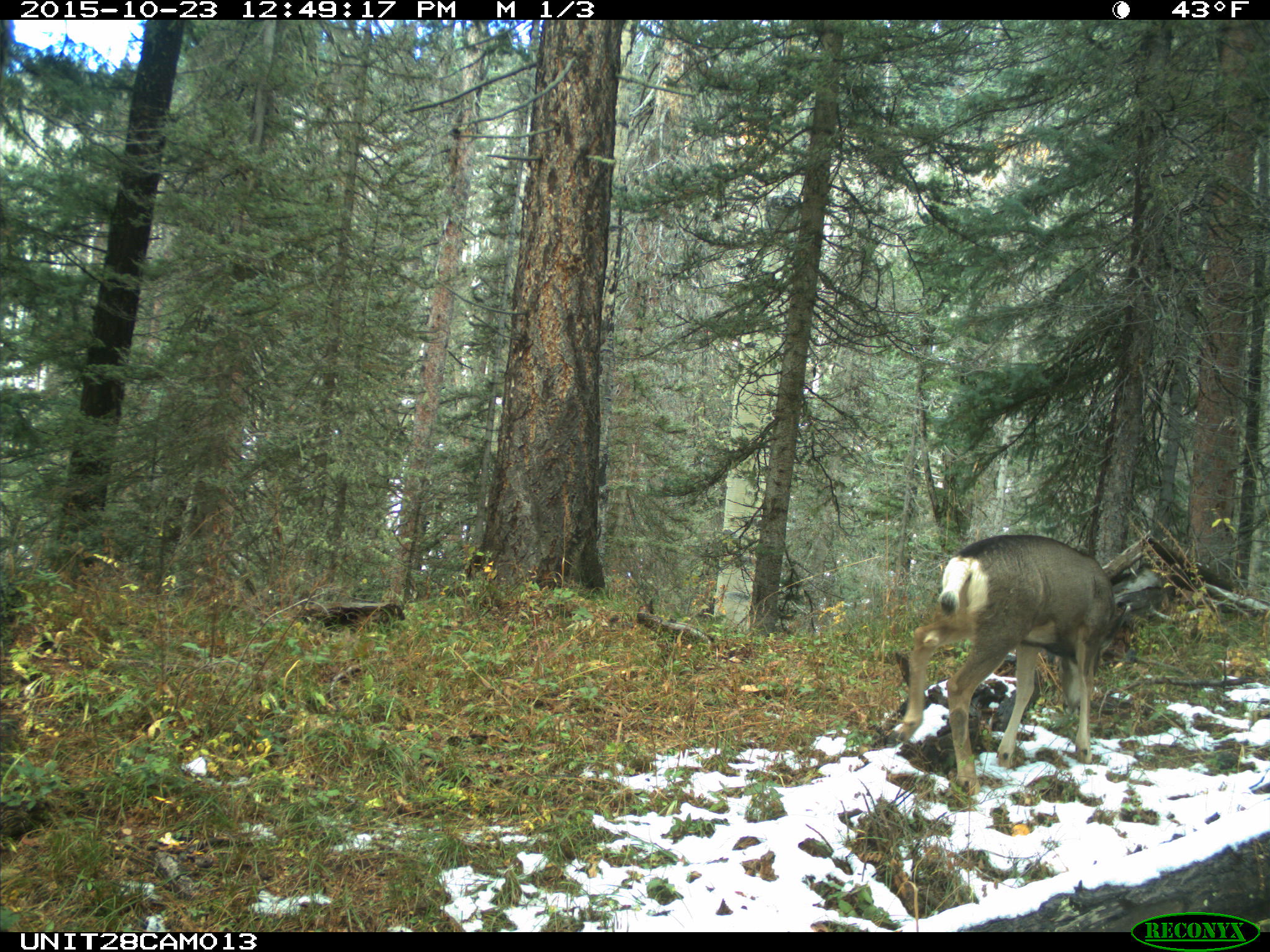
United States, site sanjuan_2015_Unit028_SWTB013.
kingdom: Animalia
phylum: Chordata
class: Mammalia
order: Artiodactyla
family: Cervidae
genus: Odocoileus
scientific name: Odocoileus hemionus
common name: mule deer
Odocoileus hemionus (mule deer).